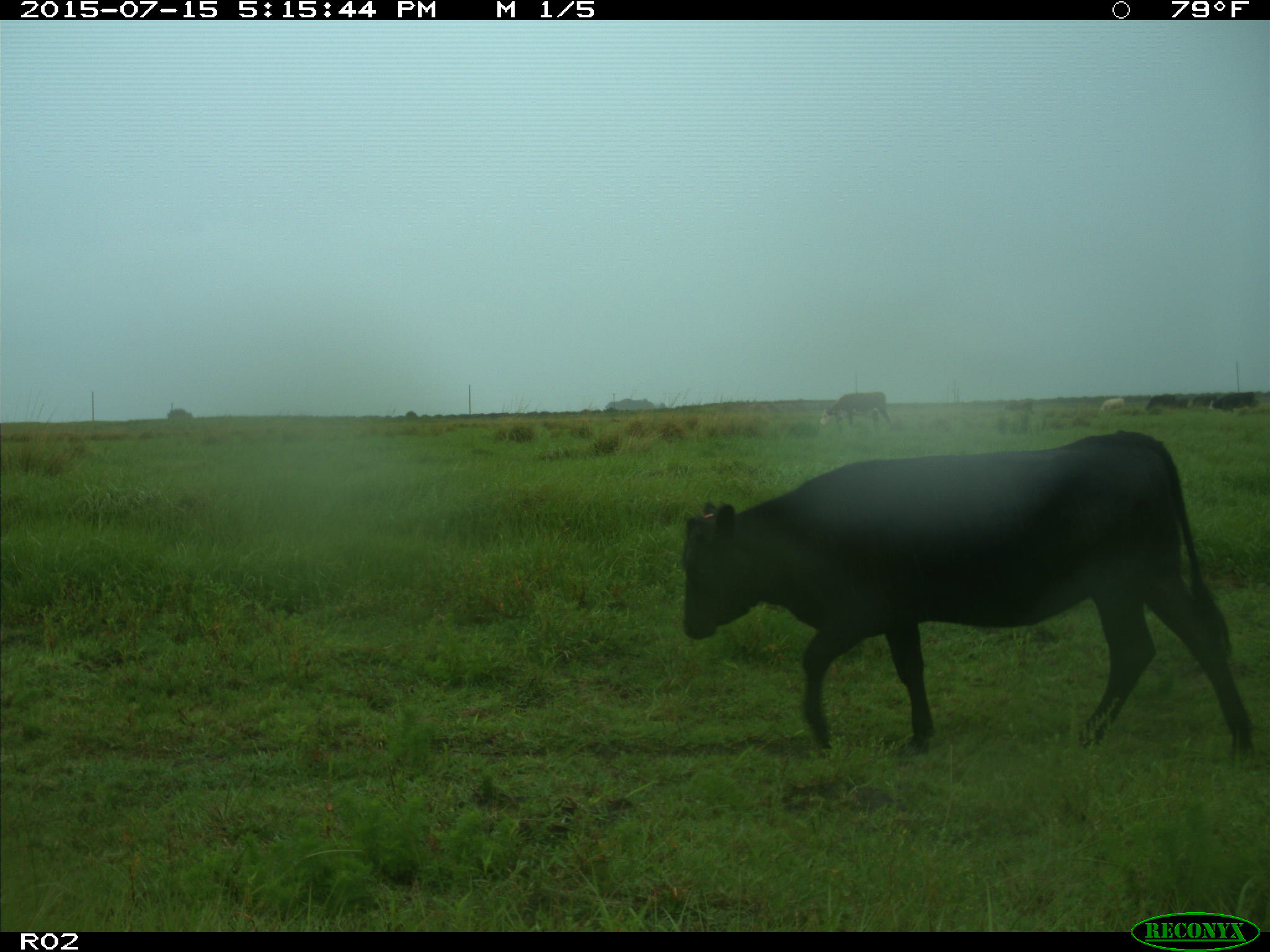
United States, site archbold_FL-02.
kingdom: Animalia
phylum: Chordata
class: Mammalia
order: Artiodactyla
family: Bovidae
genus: Bos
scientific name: Bos taurus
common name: domestic cow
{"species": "Bos taurus (domestic cow)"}